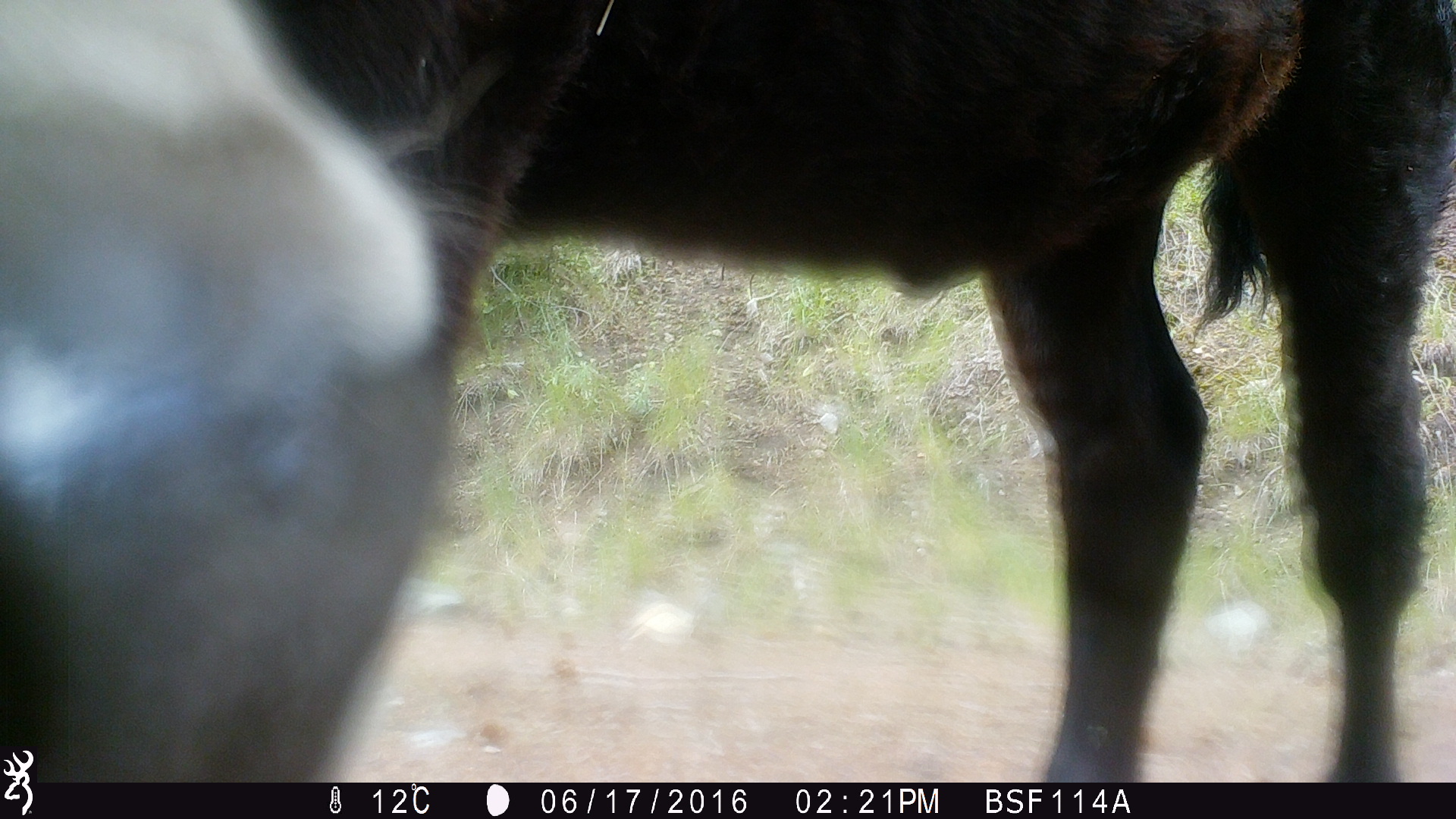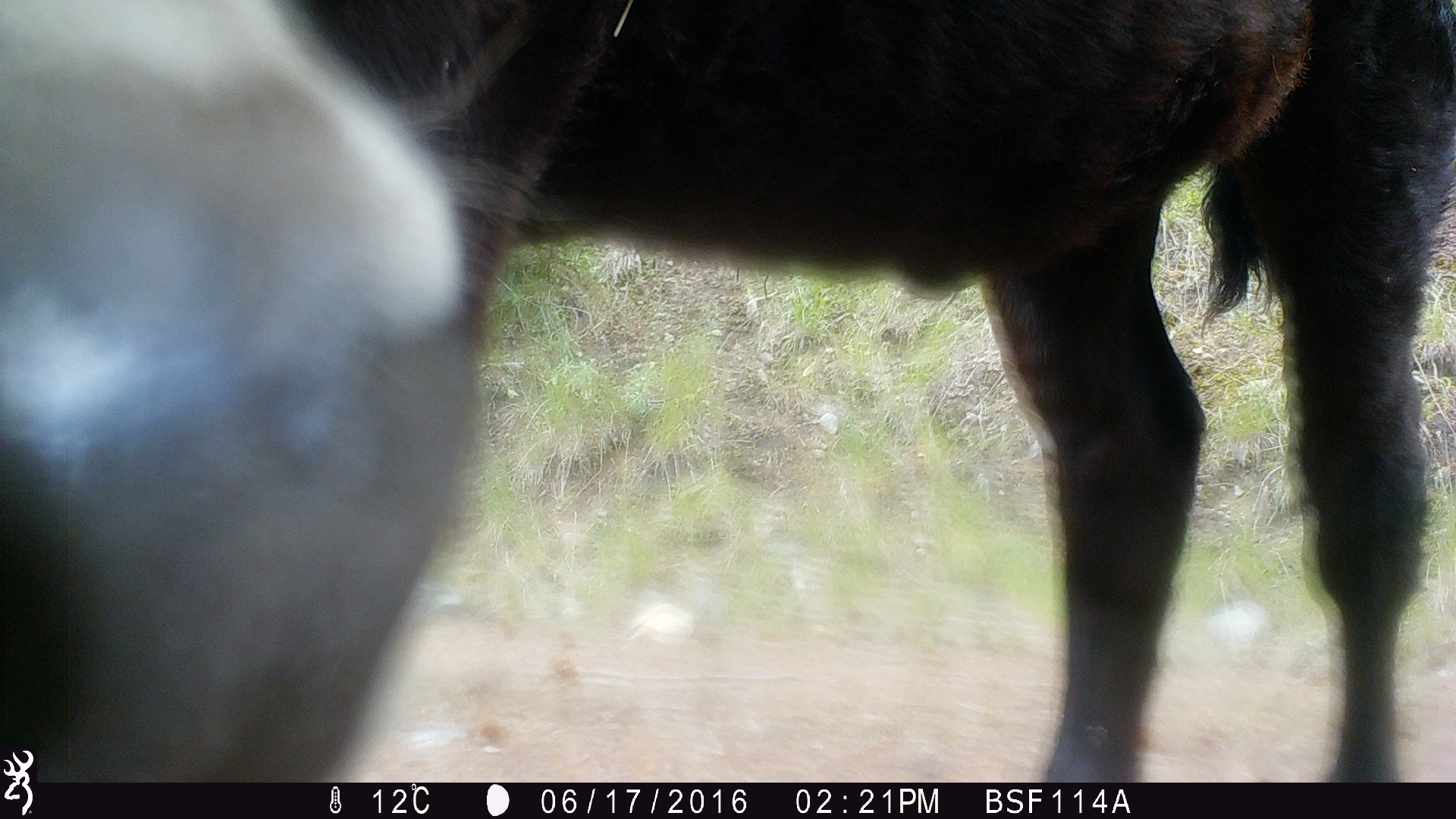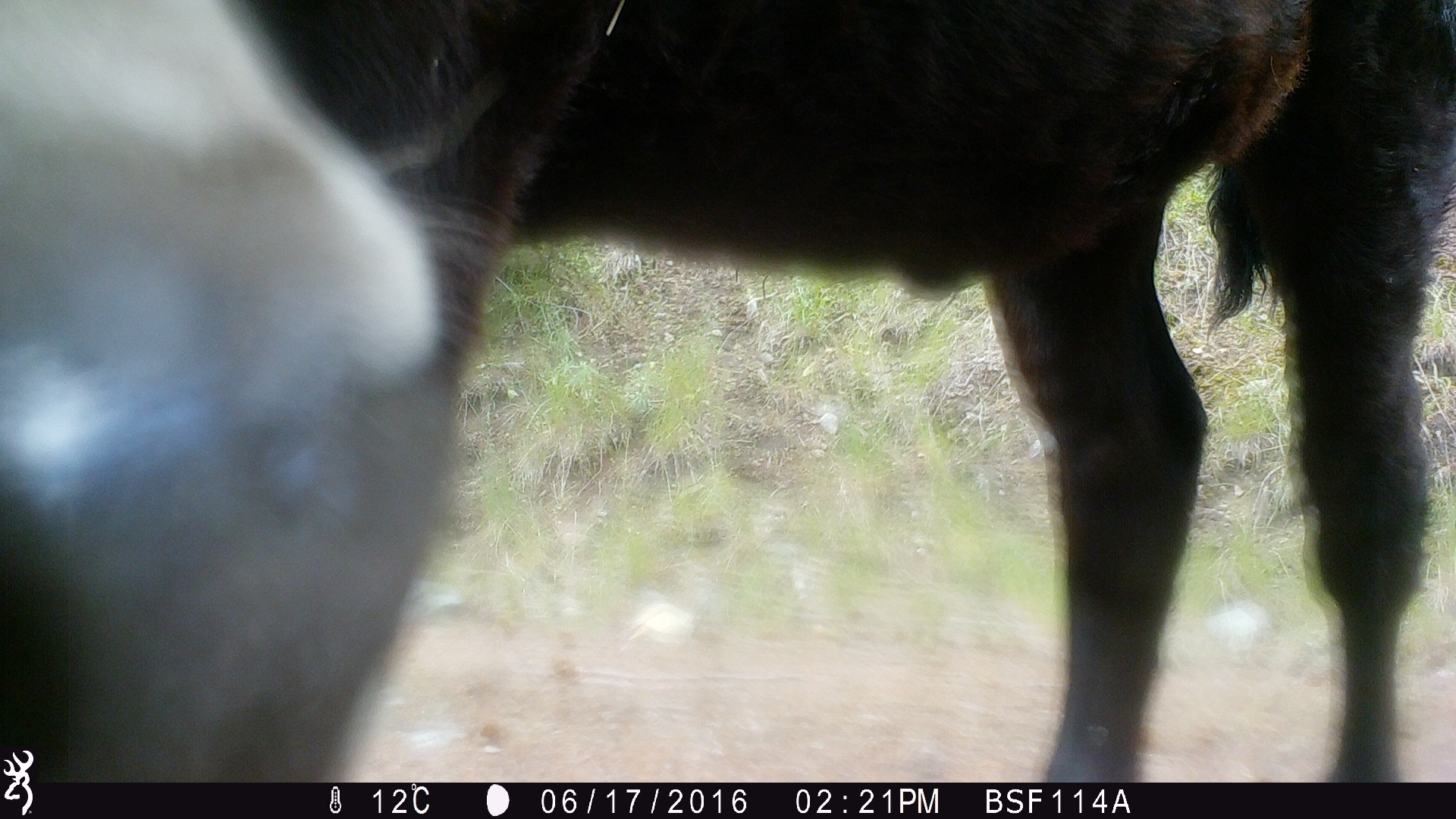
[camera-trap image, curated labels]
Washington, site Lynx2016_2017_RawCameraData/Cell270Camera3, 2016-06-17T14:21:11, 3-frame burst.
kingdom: Animalia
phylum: Chordata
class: Mammalia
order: Artiodactyla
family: Bovidae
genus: Bos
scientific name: Bos taurus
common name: domestic cattle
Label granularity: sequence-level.